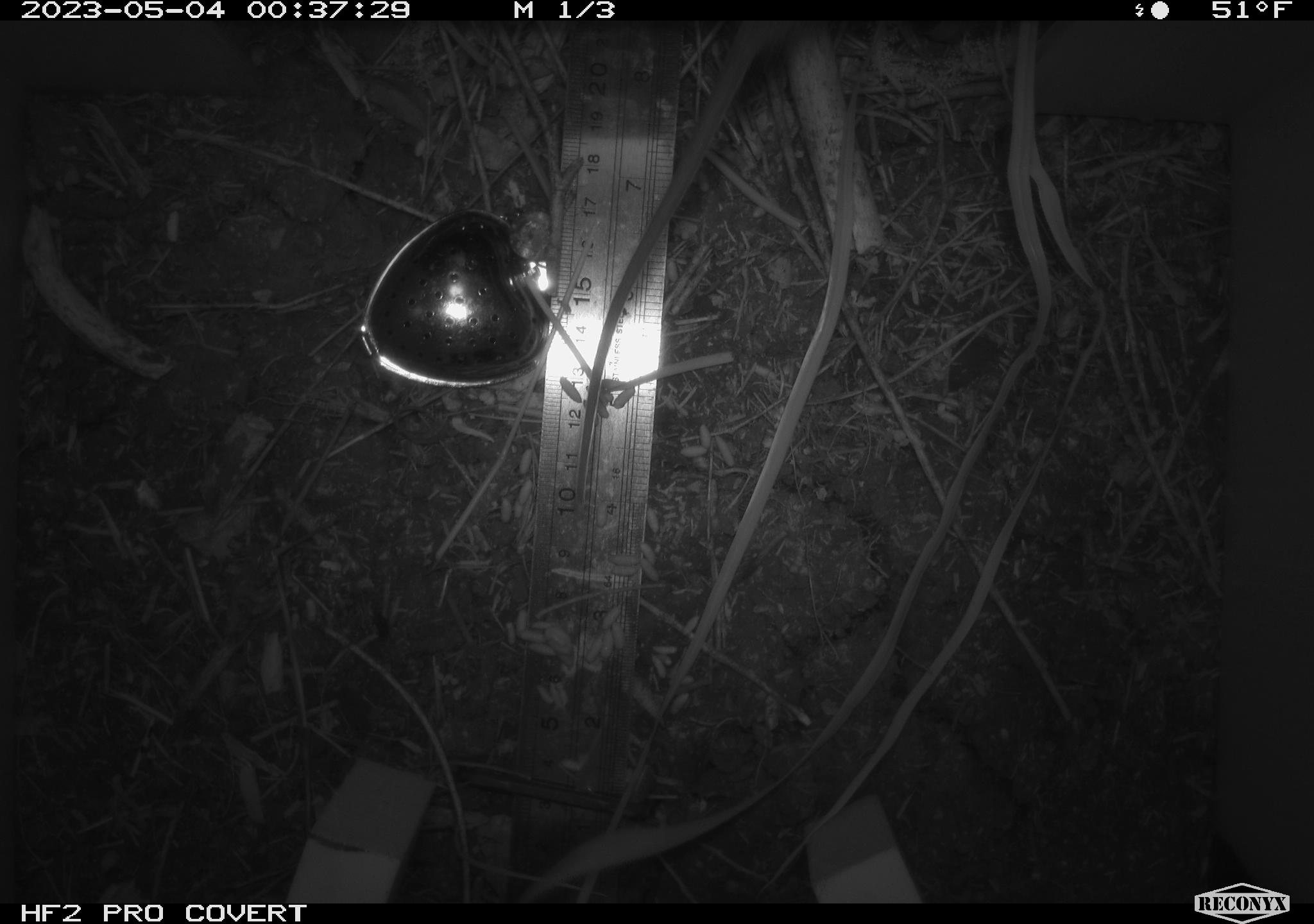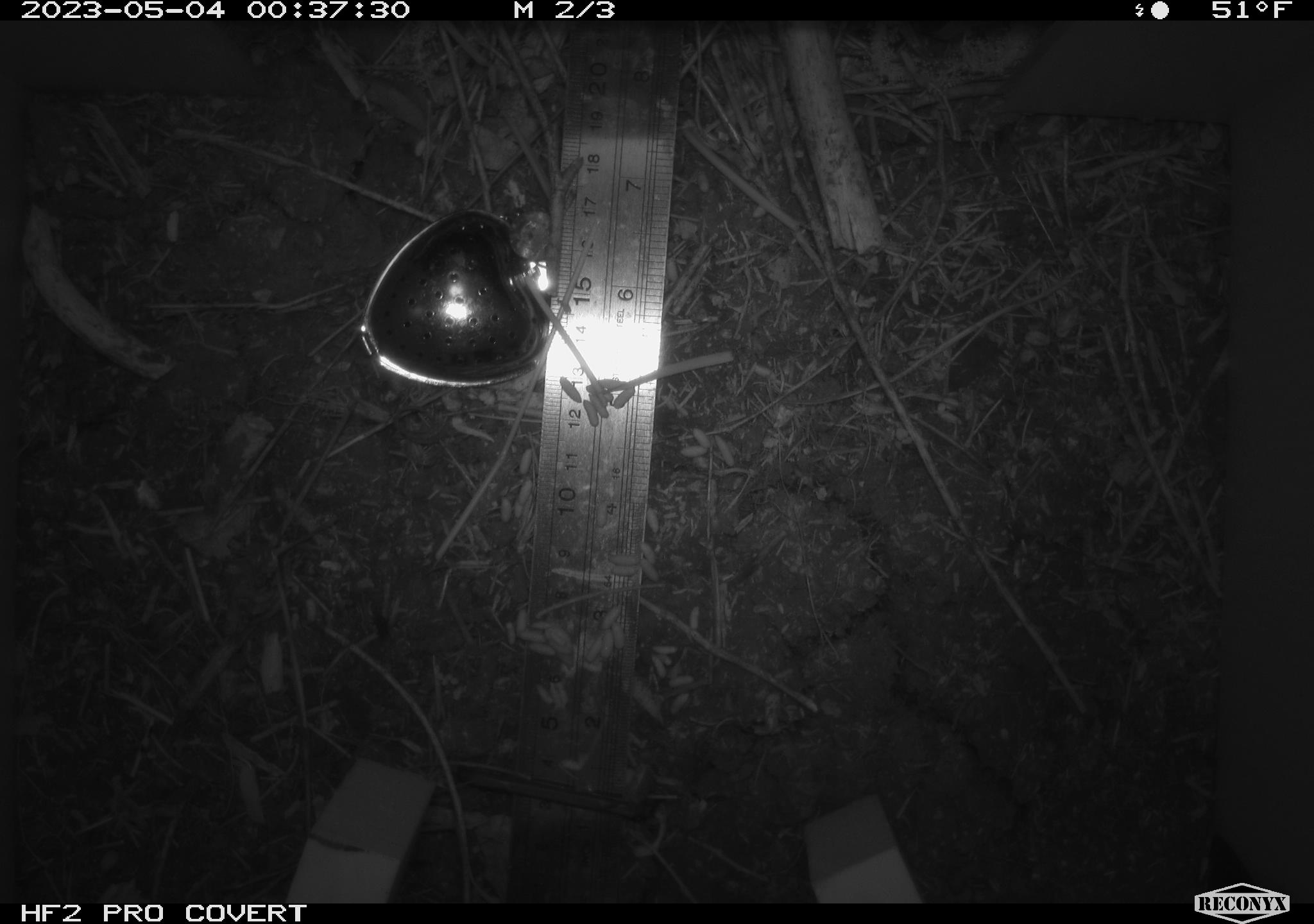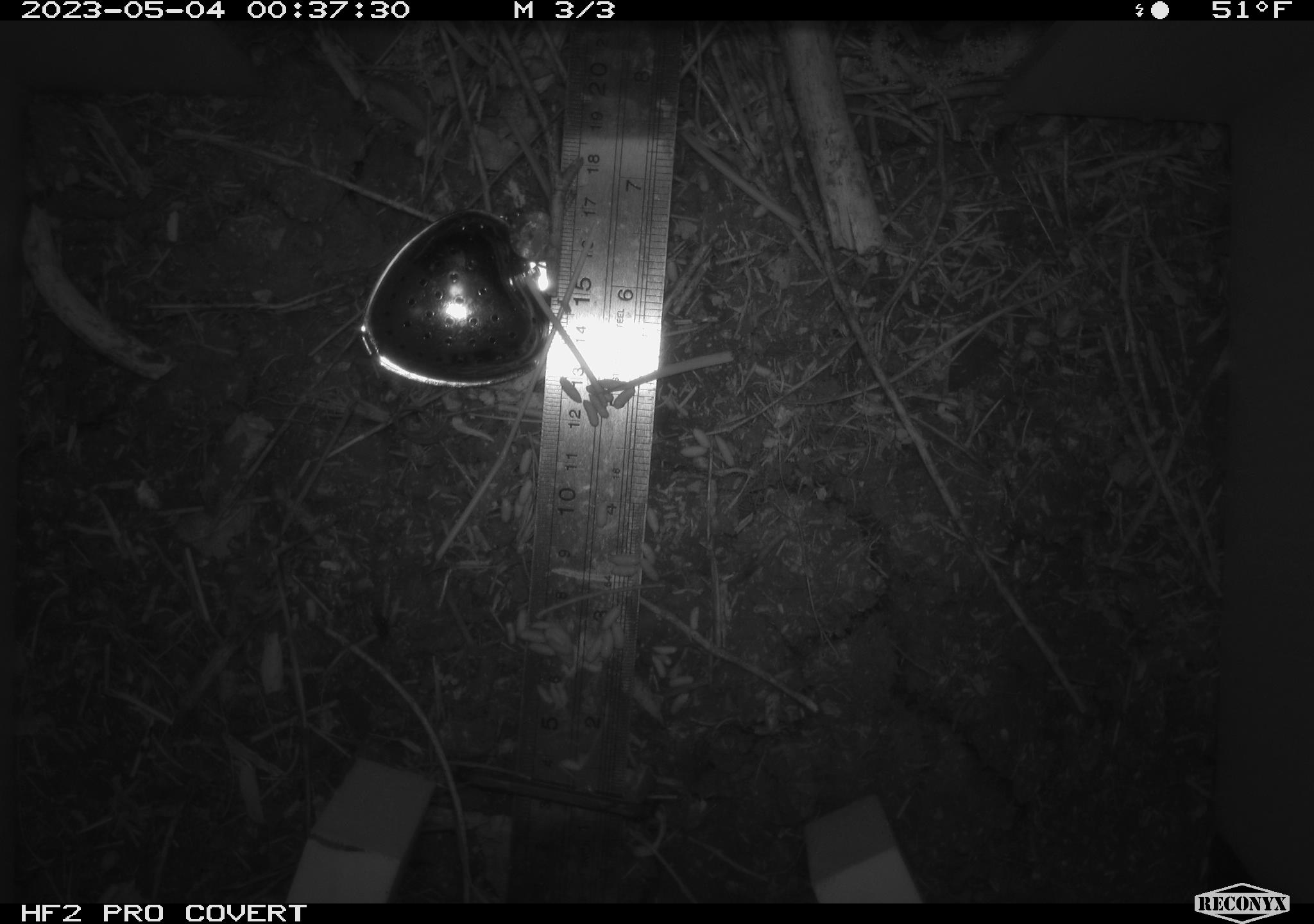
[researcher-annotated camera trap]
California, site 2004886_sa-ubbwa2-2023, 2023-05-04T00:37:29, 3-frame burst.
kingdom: Animalia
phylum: Chordata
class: Mammalia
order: Rodentia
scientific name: Rodentia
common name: rodent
Rodent (Rodentia).